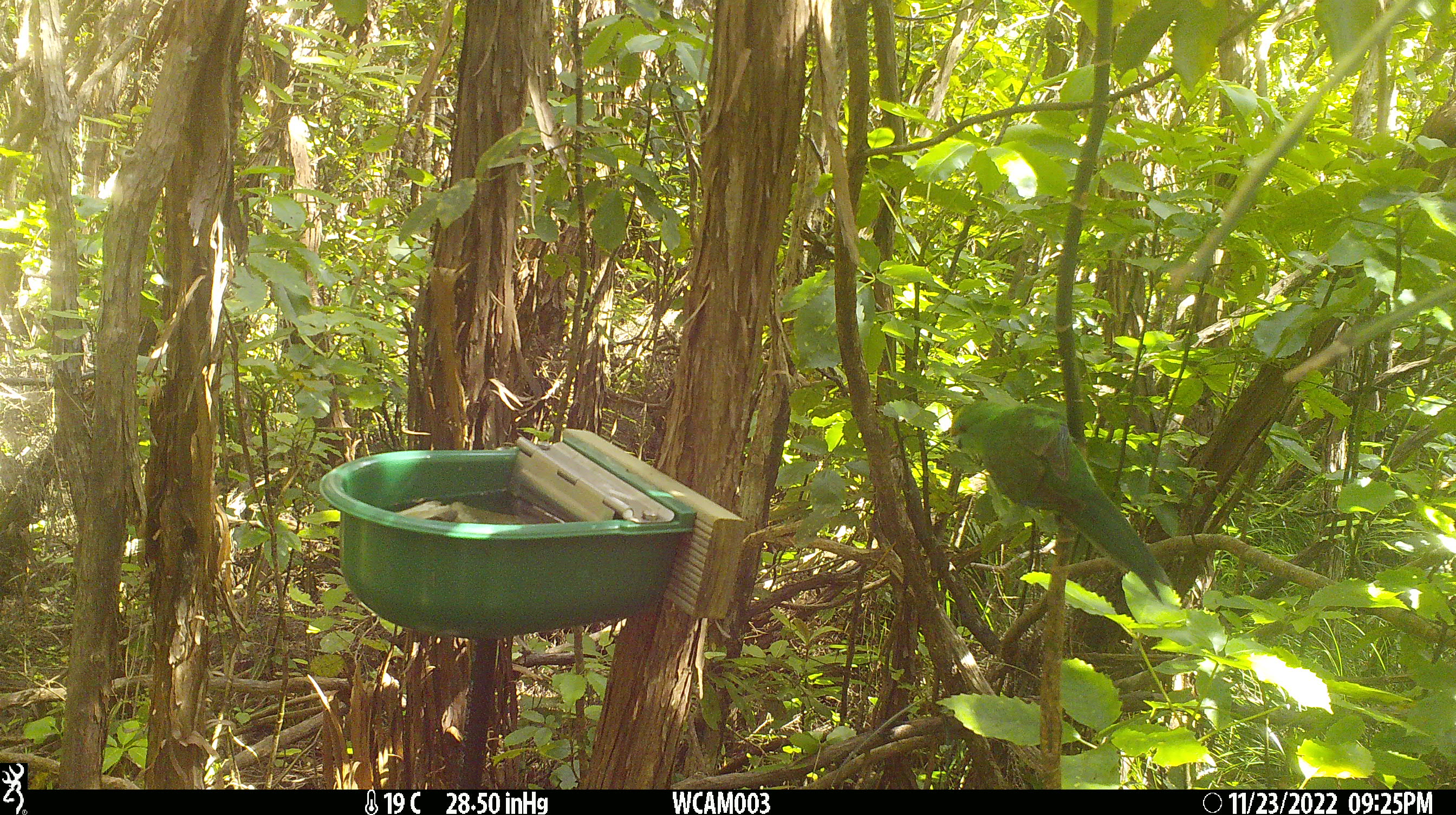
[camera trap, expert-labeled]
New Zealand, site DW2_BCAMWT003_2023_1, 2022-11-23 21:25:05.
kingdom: Animalia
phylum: Chordata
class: Aves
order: Psittaciformes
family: Psittaculidae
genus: Cyanoramphus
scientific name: Cyanoramphus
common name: parakeet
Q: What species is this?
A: Parakeet (Cyanoramphus).